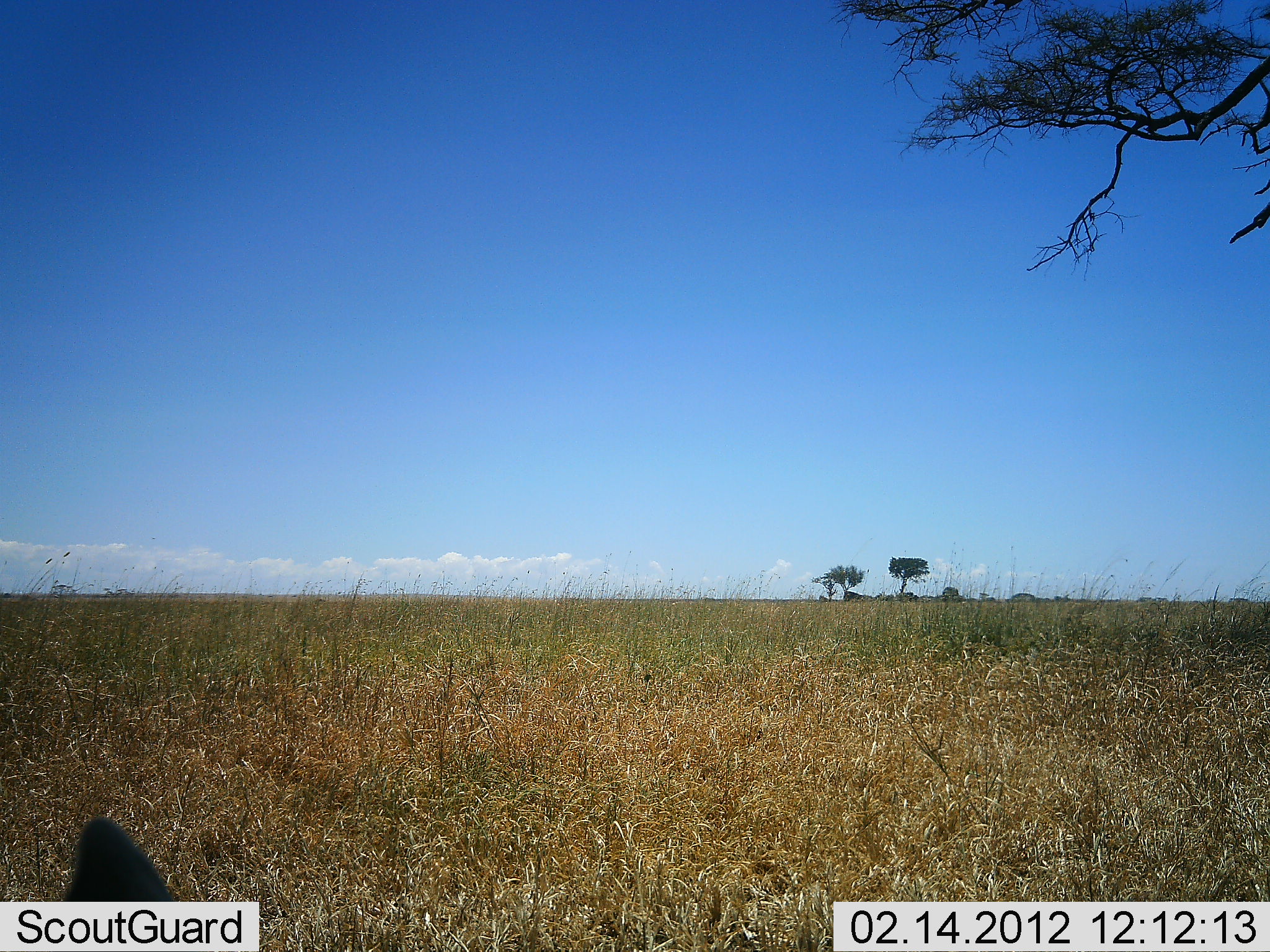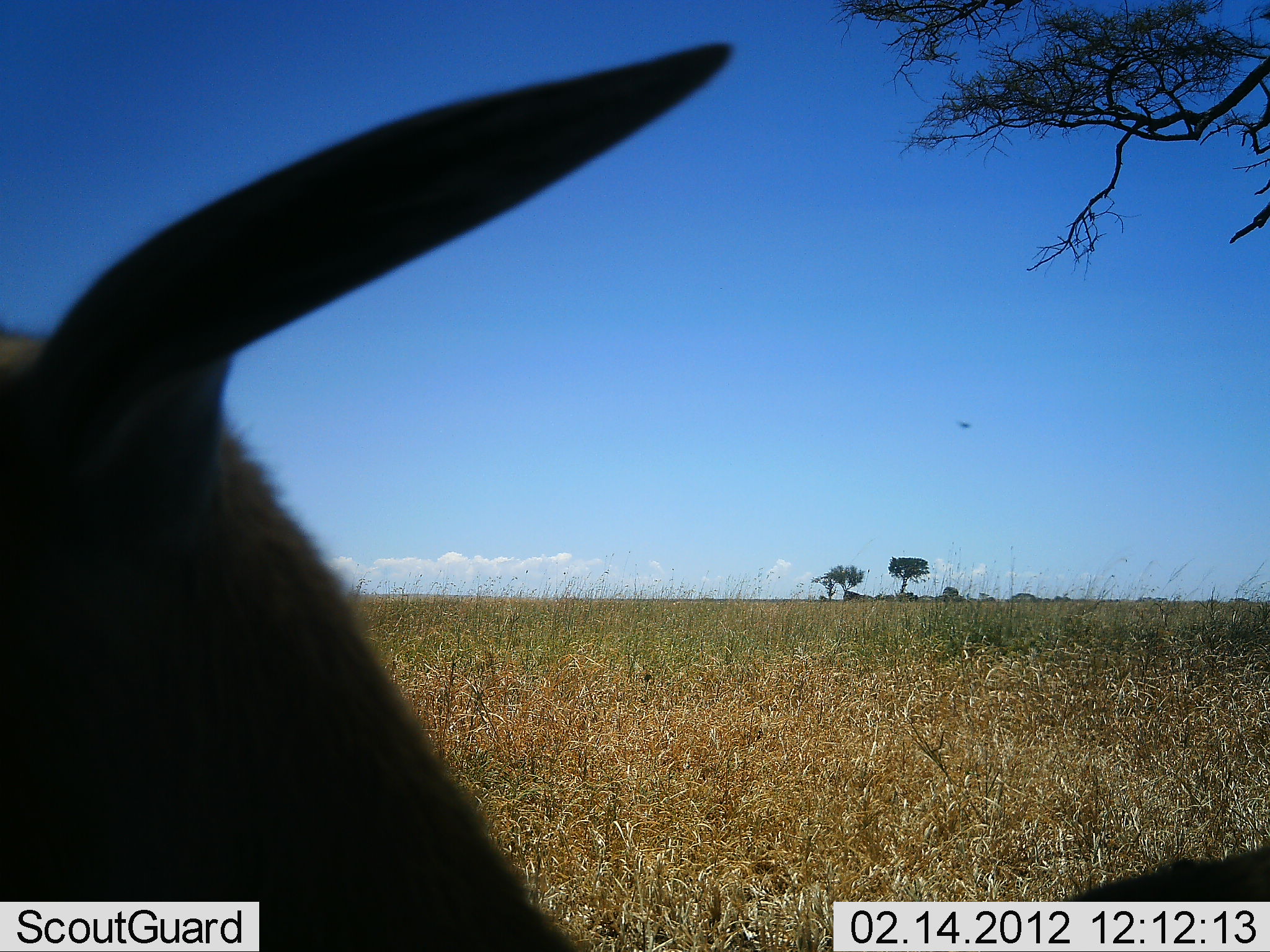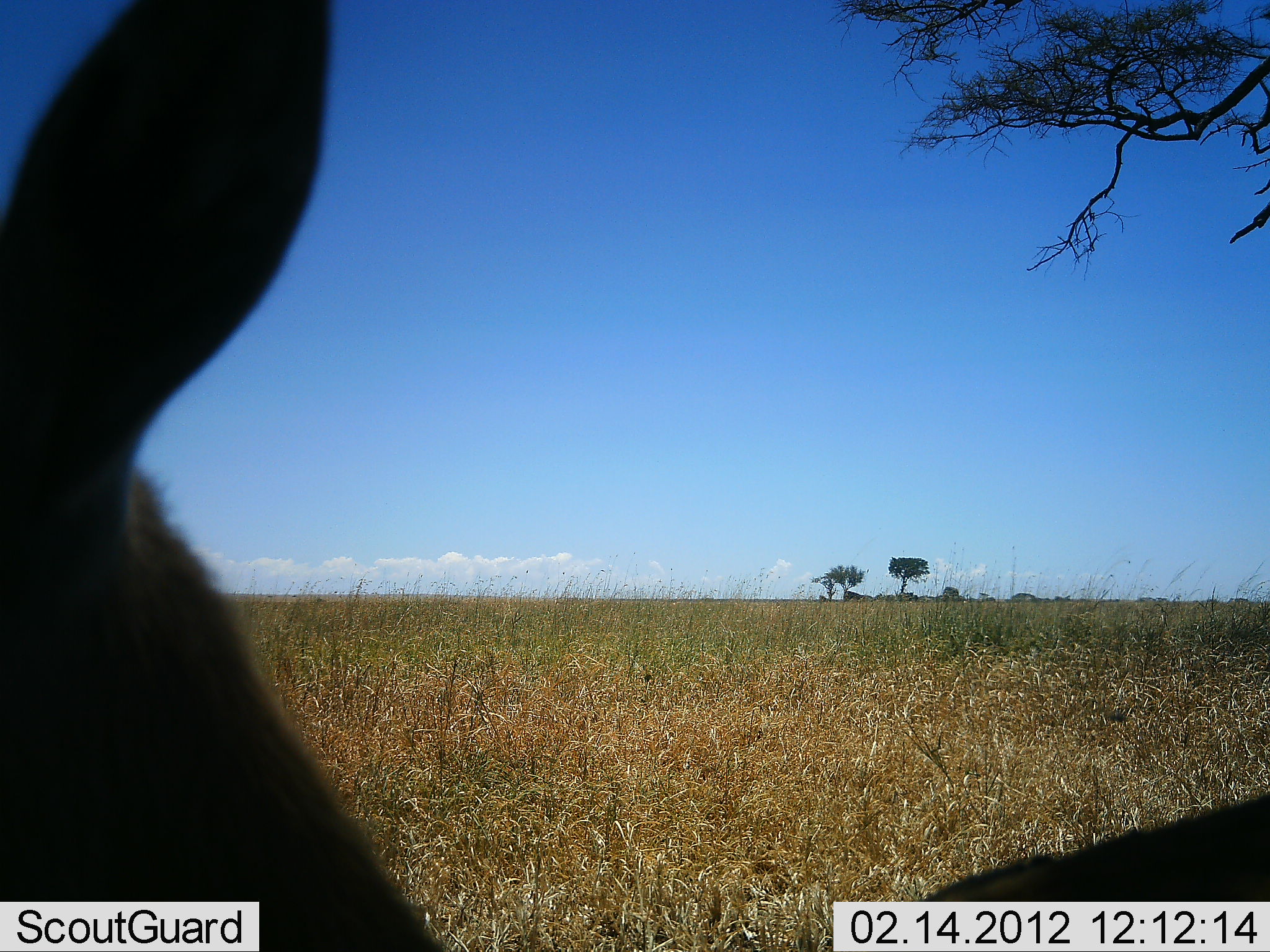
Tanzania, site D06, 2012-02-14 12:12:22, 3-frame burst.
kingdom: Animalia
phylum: Chordata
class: Mammalia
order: Artiodactyla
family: Bovidae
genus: Eudorcas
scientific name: Eudorcas thomsonii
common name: thomson's gazelle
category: gazellethomsons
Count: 1.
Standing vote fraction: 92%.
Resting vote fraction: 8%.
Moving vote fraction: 8%.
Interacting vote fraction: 0%.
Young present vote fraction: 0%.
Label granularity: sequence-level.